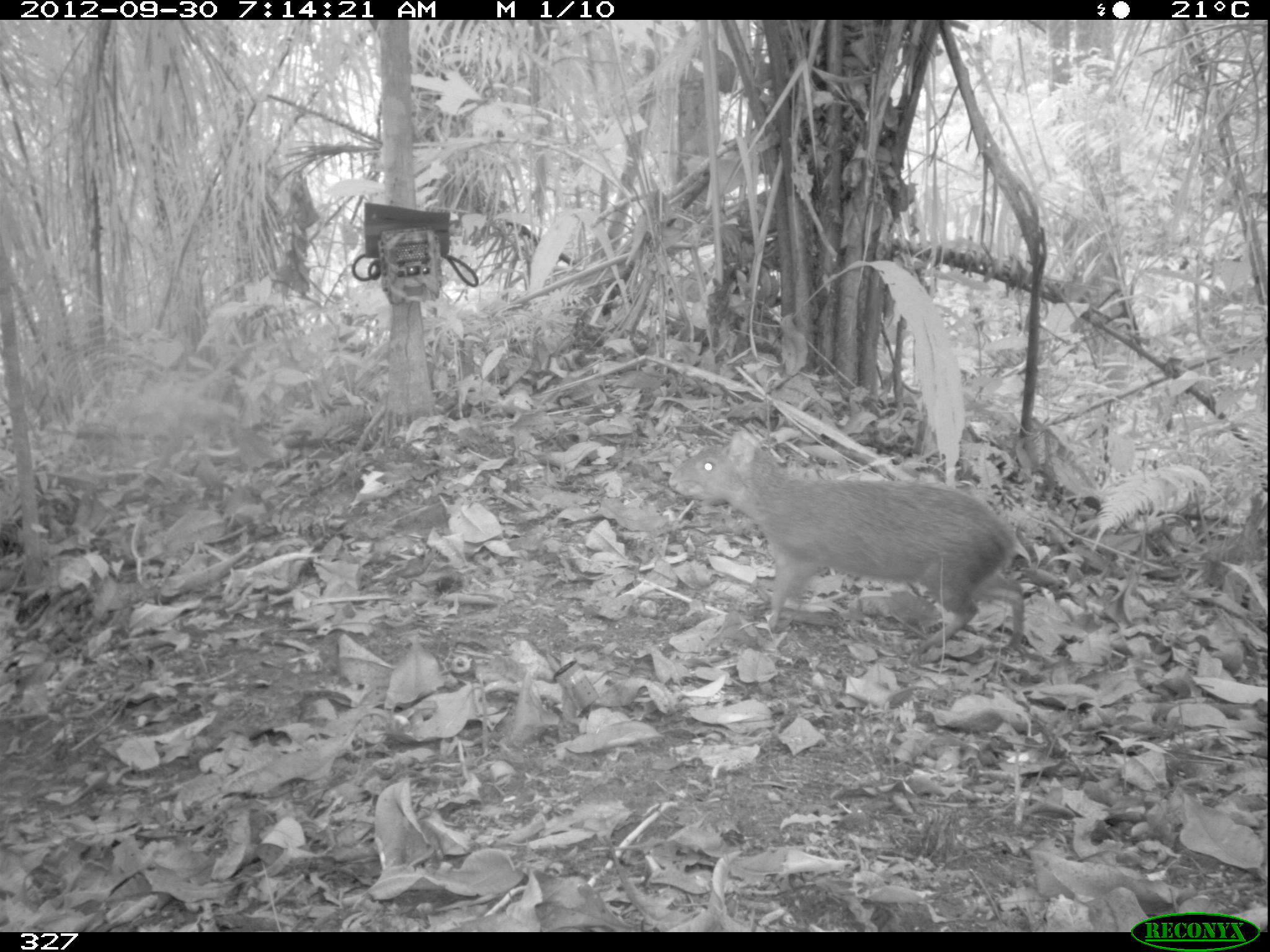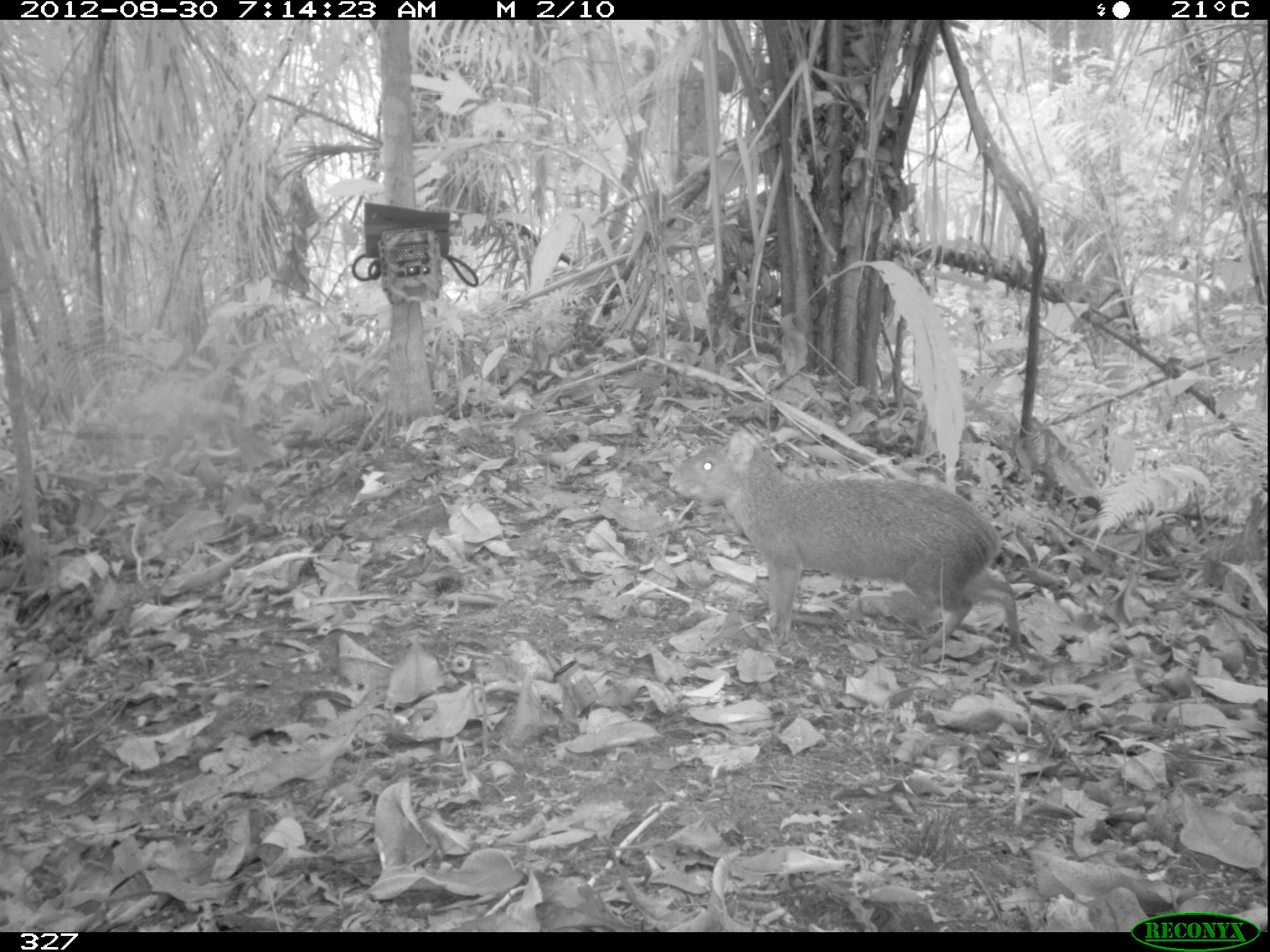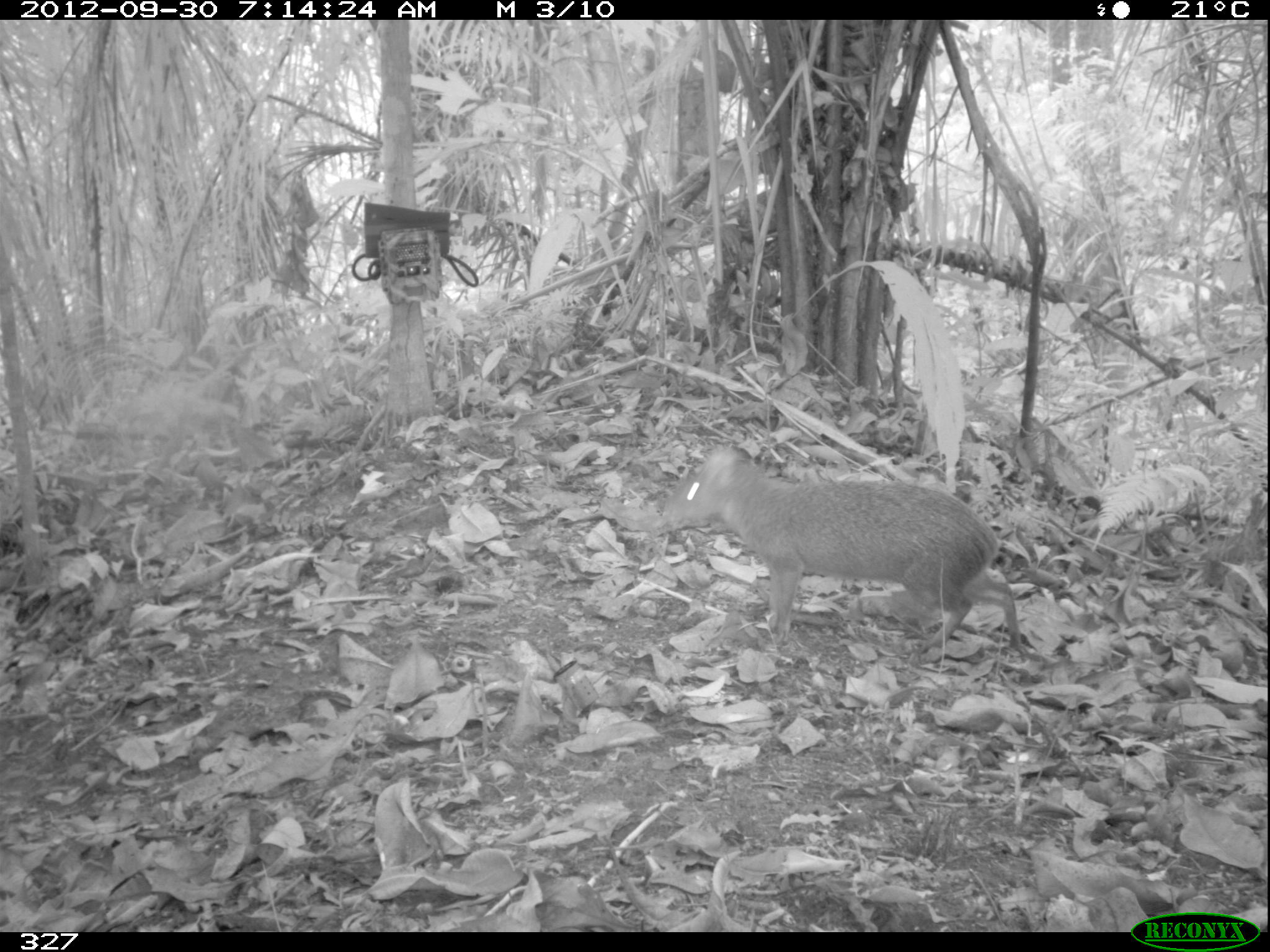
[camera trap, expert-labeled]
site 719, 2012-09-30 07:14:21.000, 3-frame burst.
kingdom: Animalia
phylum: Chordata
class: Mammalia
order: Rodentia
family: Dasyproctidae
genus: Dasyprocta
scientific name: Dasyprocta punctata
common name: central american agouti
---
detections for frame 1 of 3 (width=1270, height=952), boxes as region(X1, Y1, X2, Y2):
dasyprocta punctata: region(666, 428, 1025, 655)